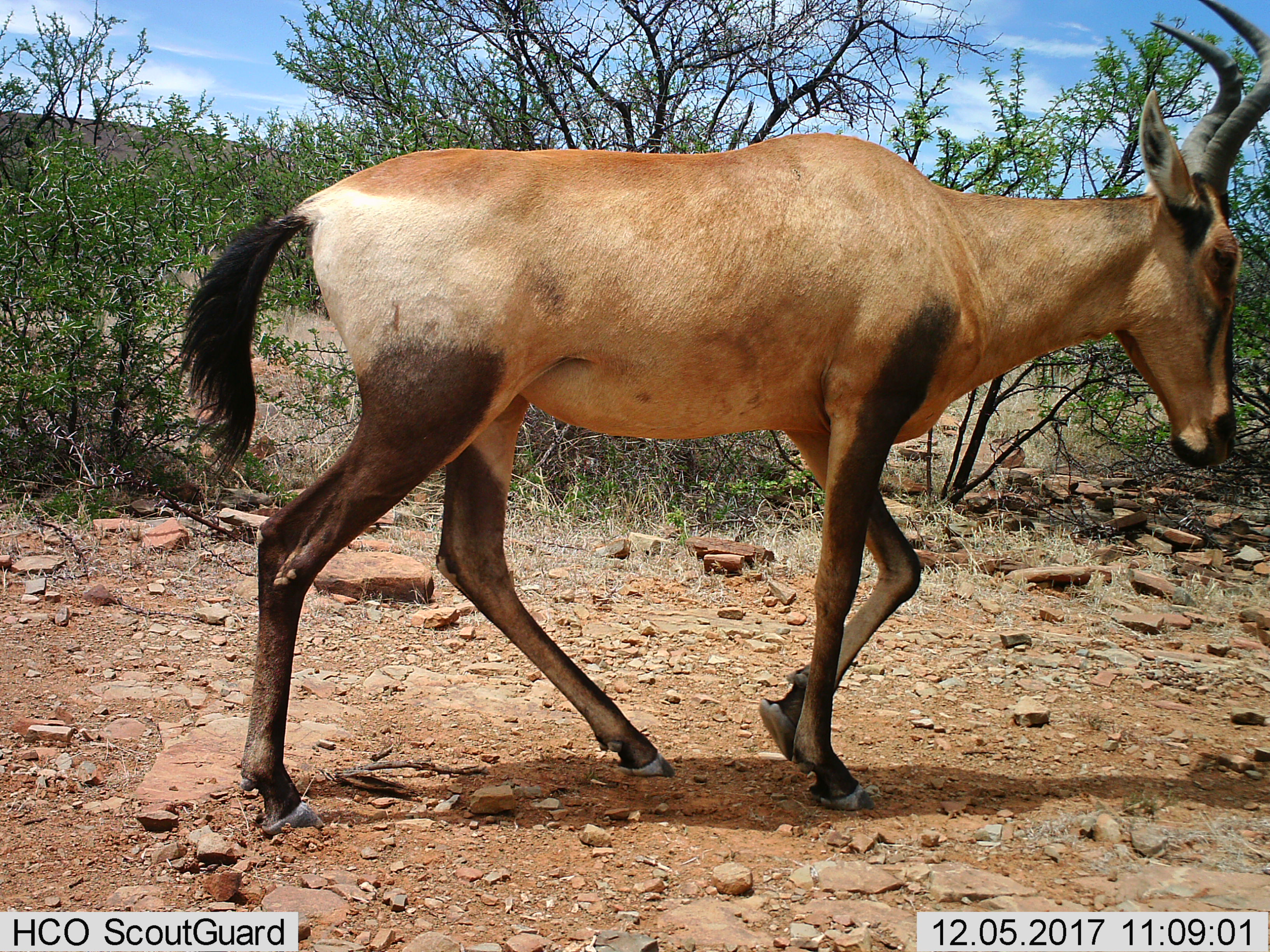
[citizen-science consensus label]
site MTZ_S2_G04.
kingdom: Animalia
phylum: Chordata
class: Mammalia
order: Artiodactyla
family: Bovidae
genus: Alcelaphus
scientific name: Alcelaphus buselaphus caama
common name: red hartebeest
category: hartebeestred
Hartebeestred (red hartebeest) (Alcelaphus buselaphus caama), count 1. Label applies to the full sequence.